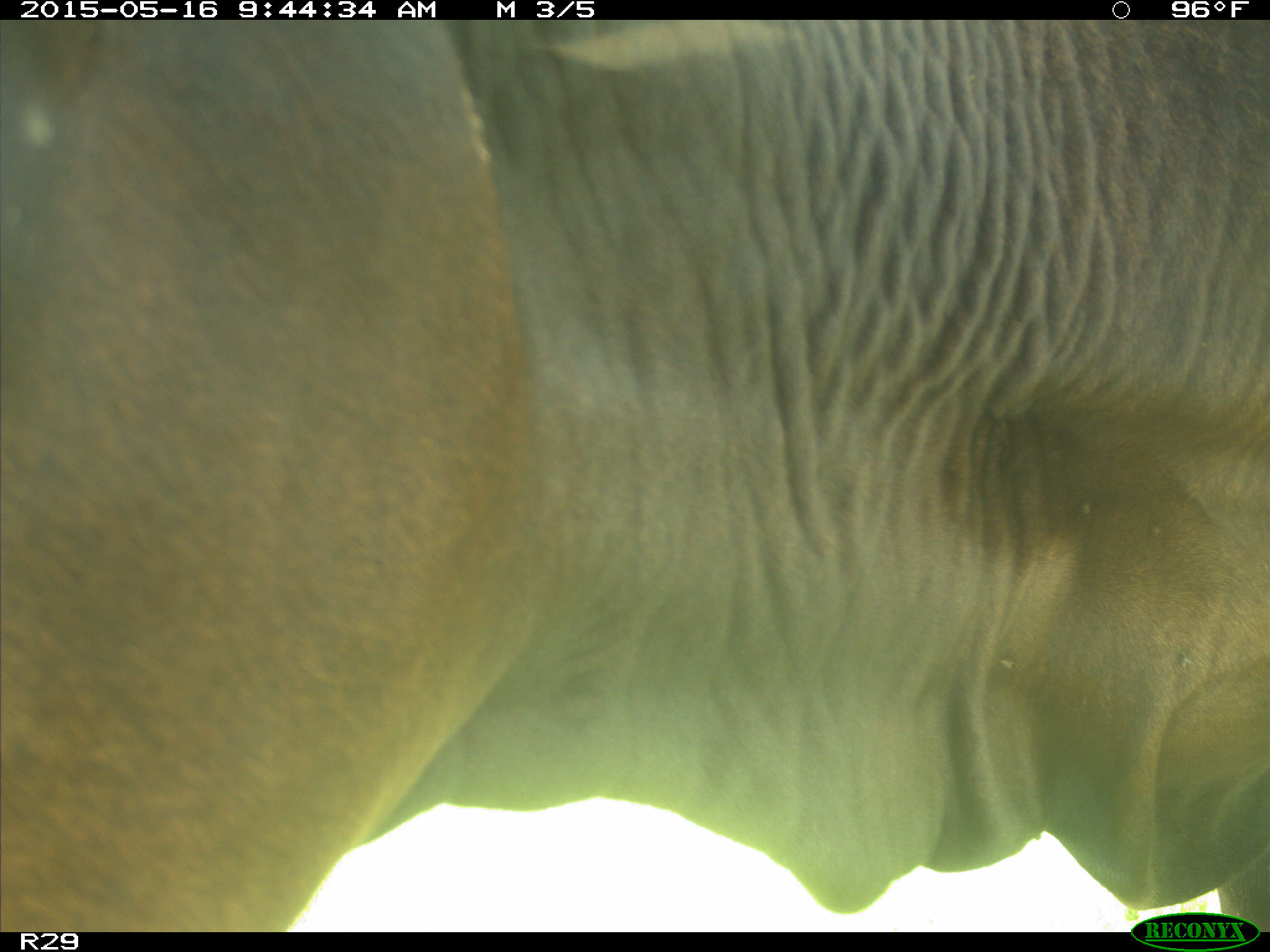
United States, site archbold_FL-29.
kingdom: Animalia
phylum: Chordata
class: Mammalia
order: Artiodactyla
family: Bovidae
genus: Bos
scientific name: Bos taurus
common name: domestic cow